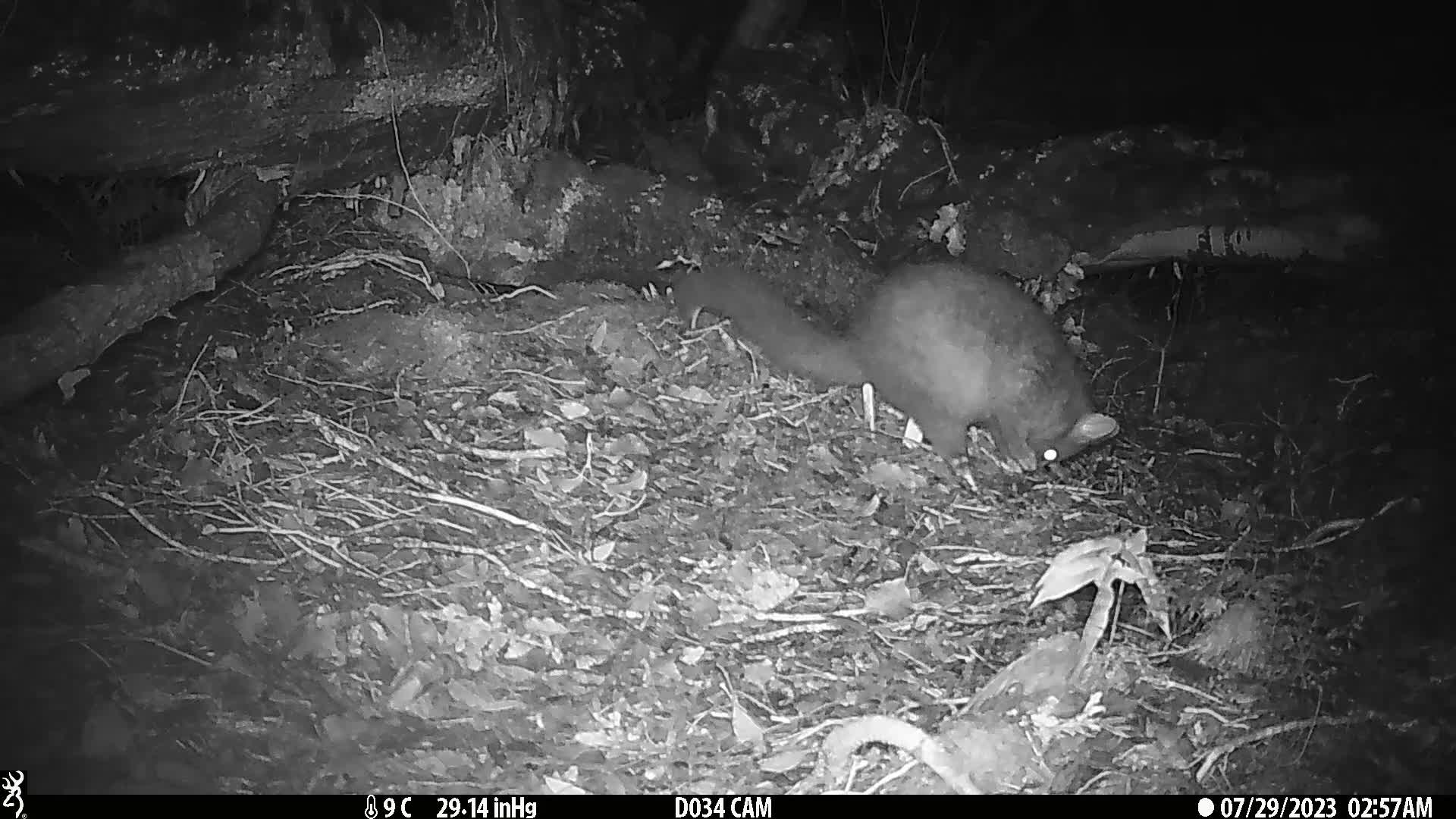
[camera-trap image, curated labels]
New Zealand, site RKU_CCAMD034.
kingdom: Animalia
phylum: Chordata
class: Mammalia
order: Diprotodontia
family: Phalangeridae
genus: Trichosurus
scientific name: Trichosurus vulpecula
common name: common brushtail possum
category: possum